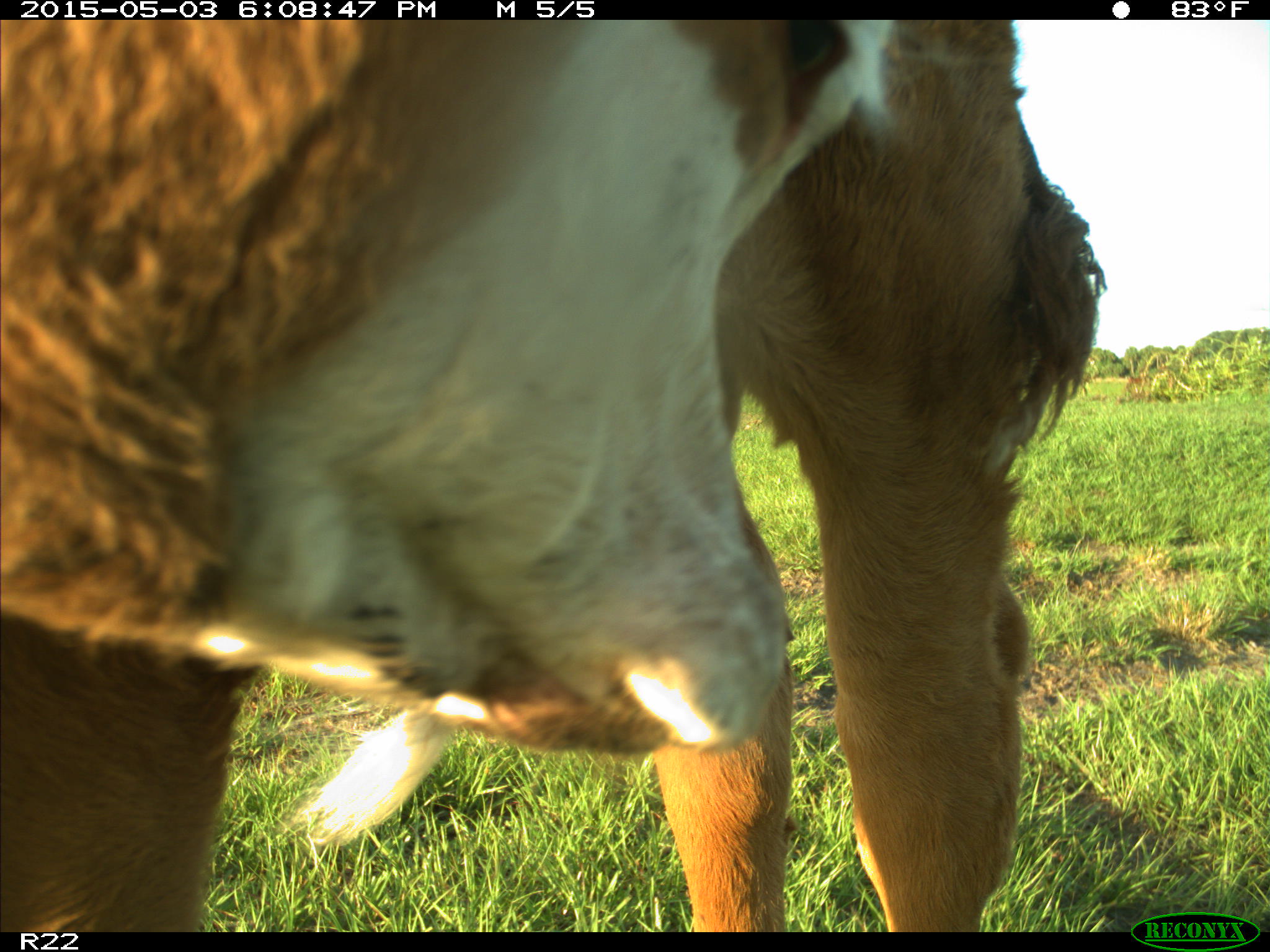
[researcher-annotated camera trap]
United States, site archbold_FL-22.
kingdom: Animalia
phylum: Chordata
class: Mammalia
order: Artiodactyla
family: Bovidae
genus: Bos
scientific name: Bos taurus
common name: domestic cow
Bos taurus (domestic cow).